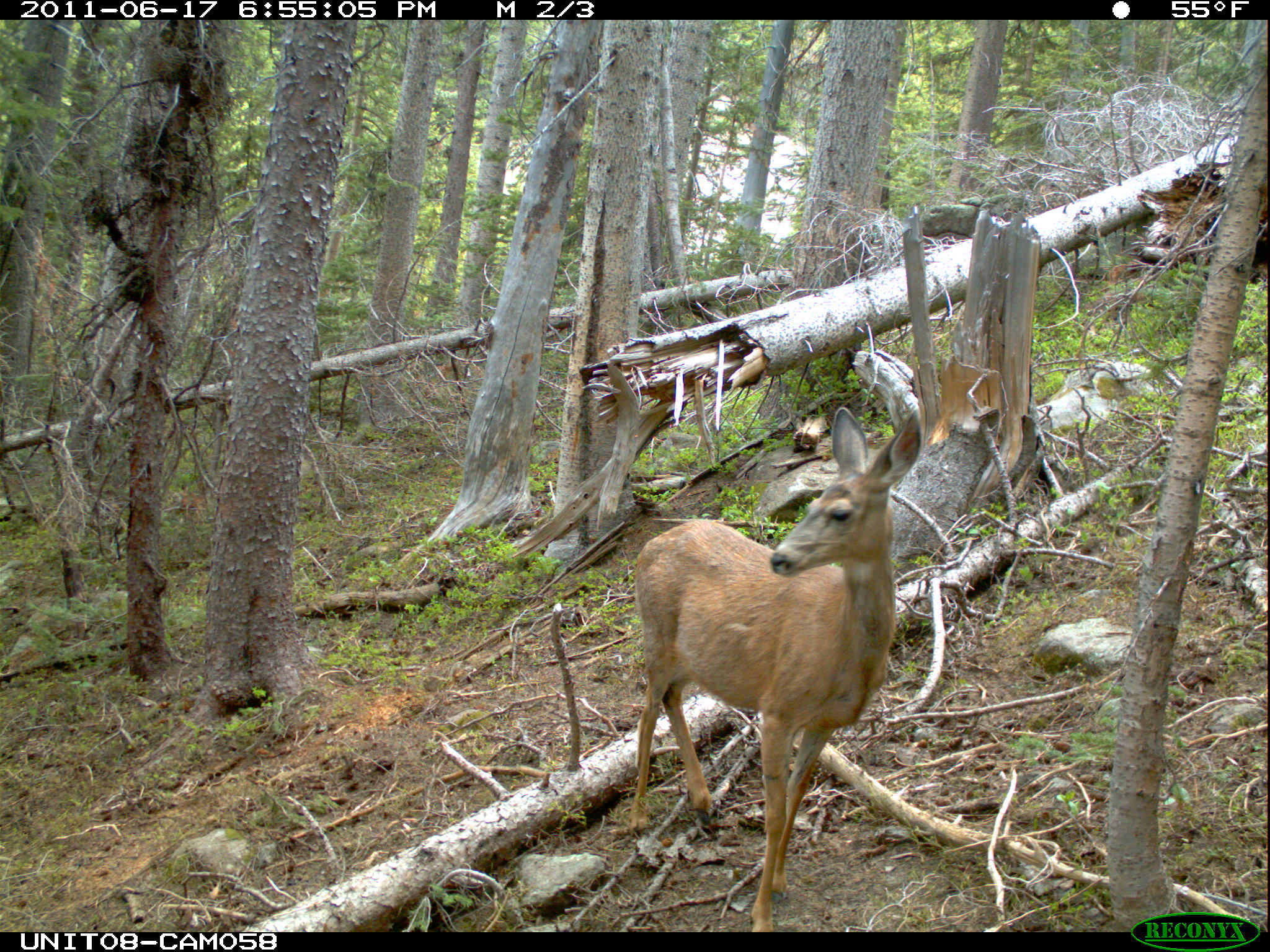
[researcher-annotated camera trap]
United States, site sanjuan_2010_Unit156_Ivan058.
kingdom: Animalia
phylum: Chordata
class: Mammalia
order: Artiodactyla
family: Cervidae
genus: Odocoileus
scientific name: Odocoileus hemionus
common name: mule deer